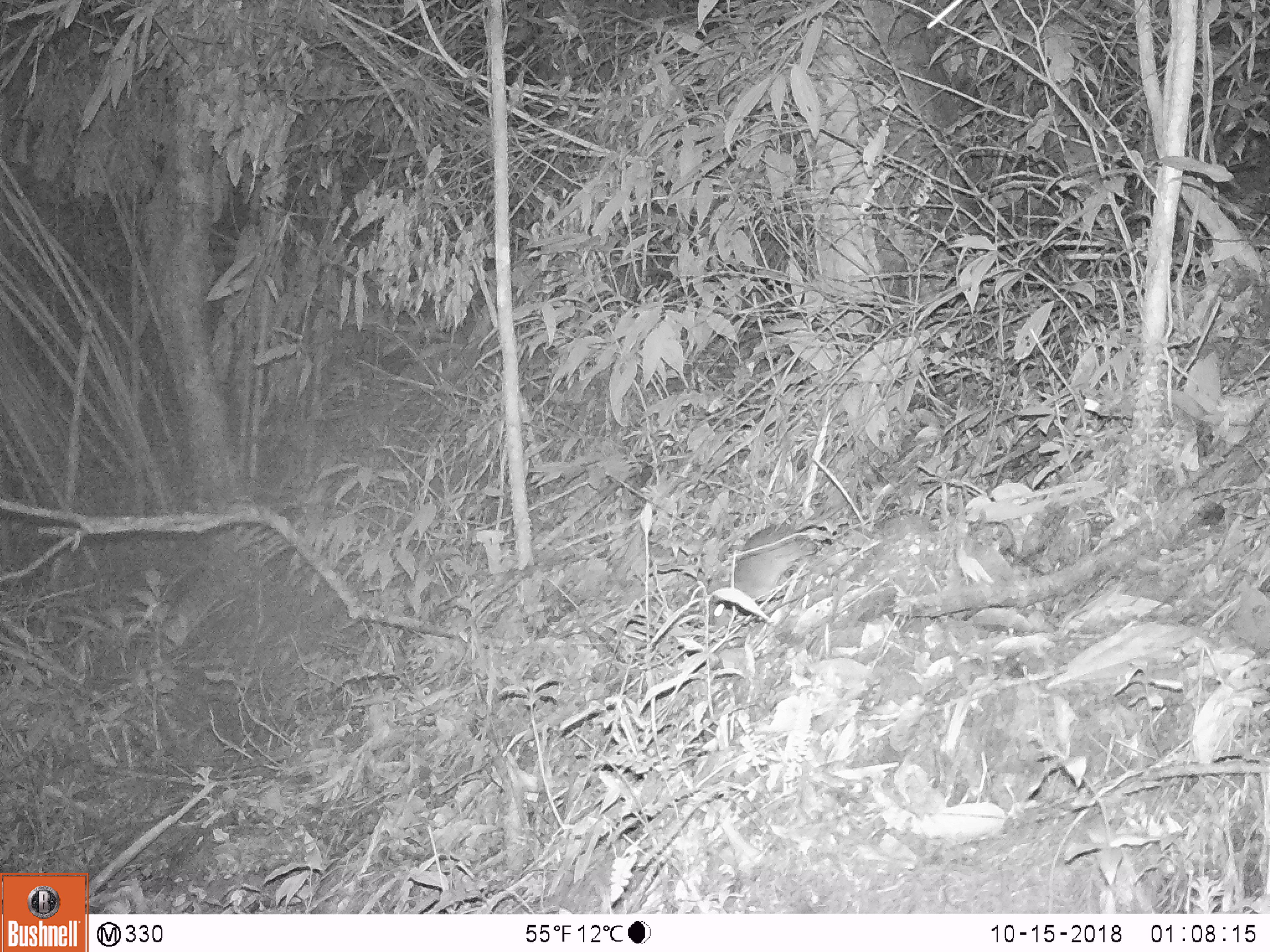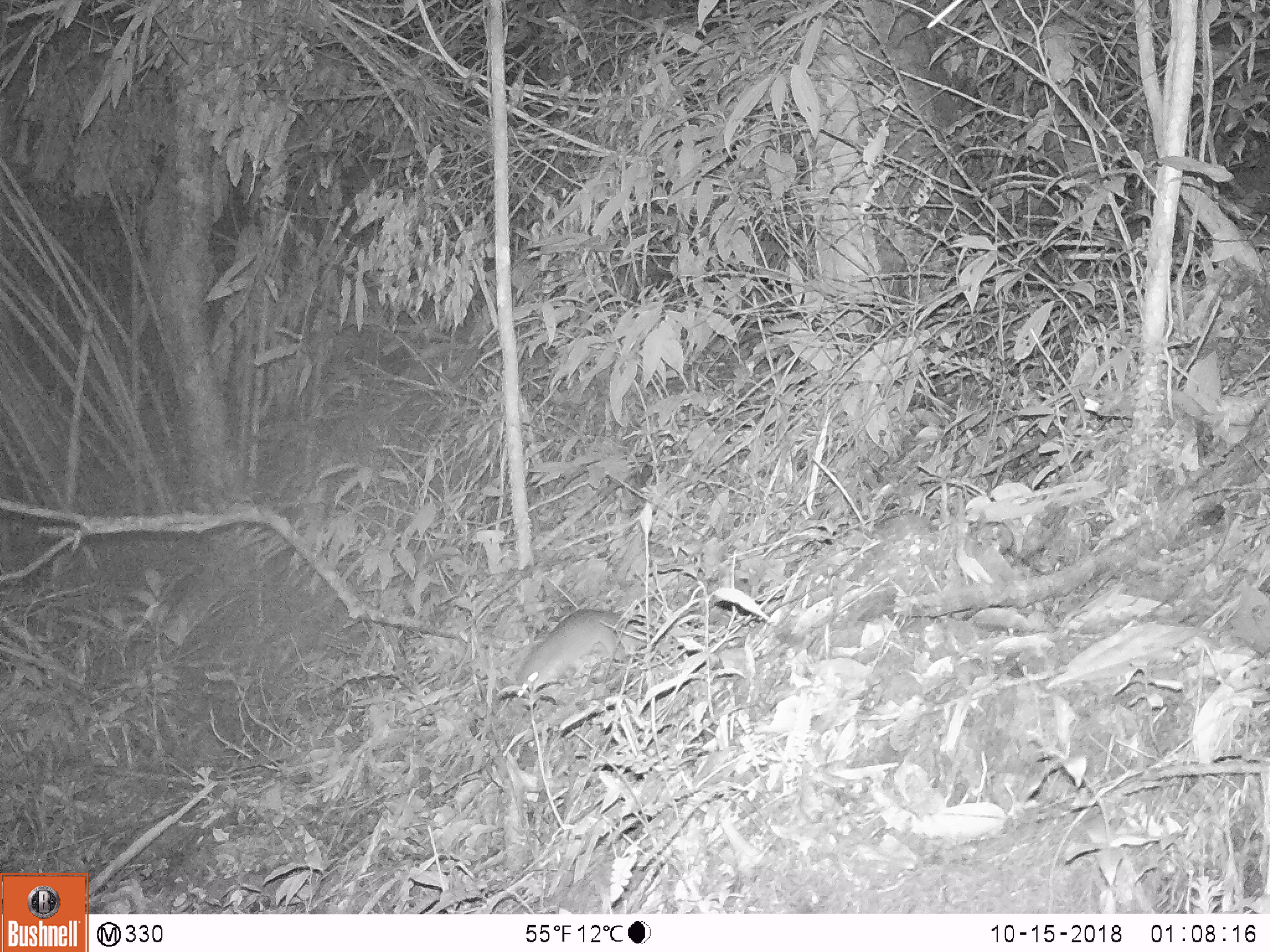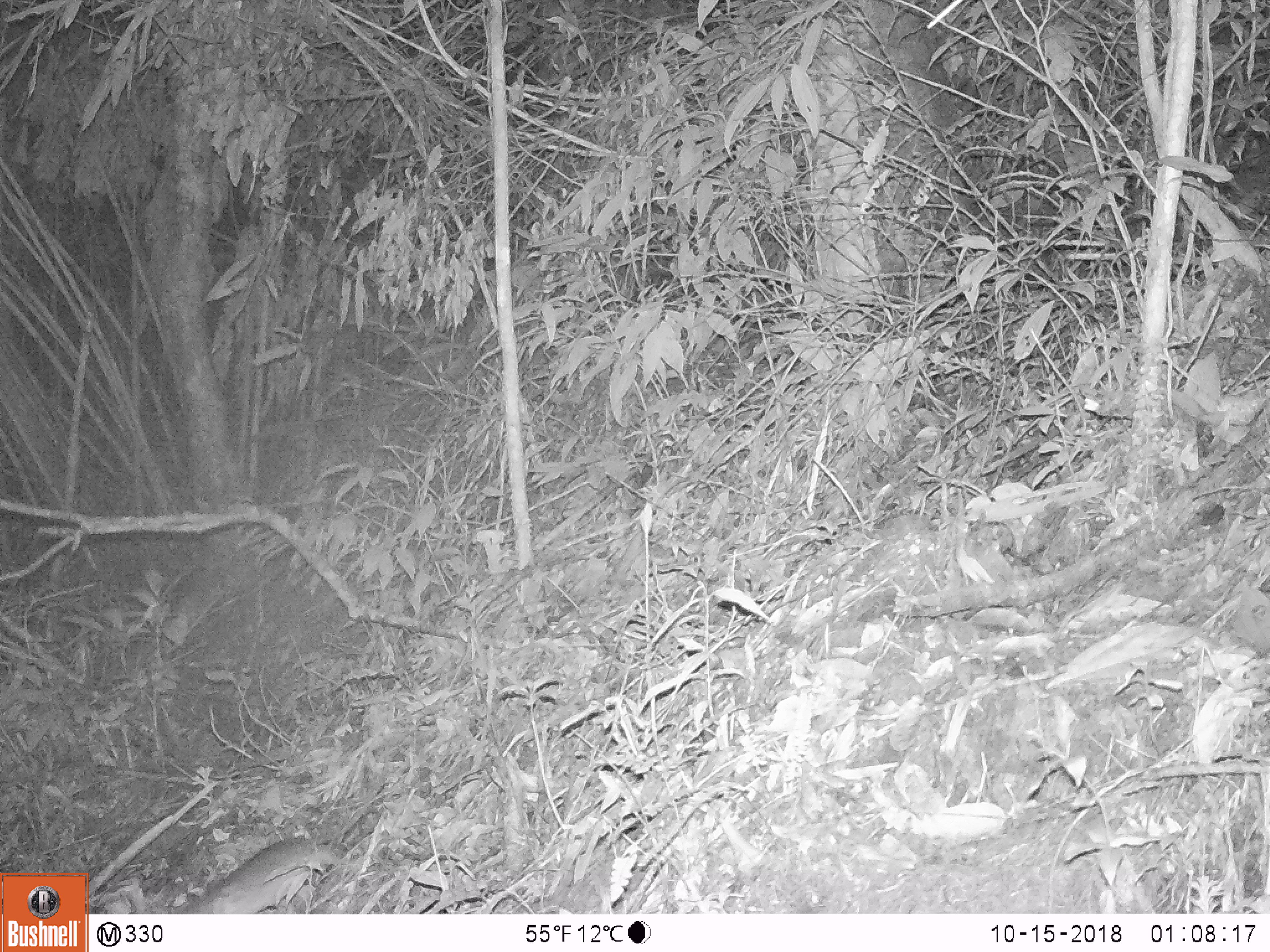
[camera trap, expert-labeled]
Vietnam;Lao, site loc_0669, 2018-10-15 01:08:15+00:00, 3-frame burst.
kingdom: Animalia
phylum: Chordata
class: Mammalia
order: Rodentia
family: Muridae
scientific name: Muridae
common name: old-world mice and rats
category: unidentified murid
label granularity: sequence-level